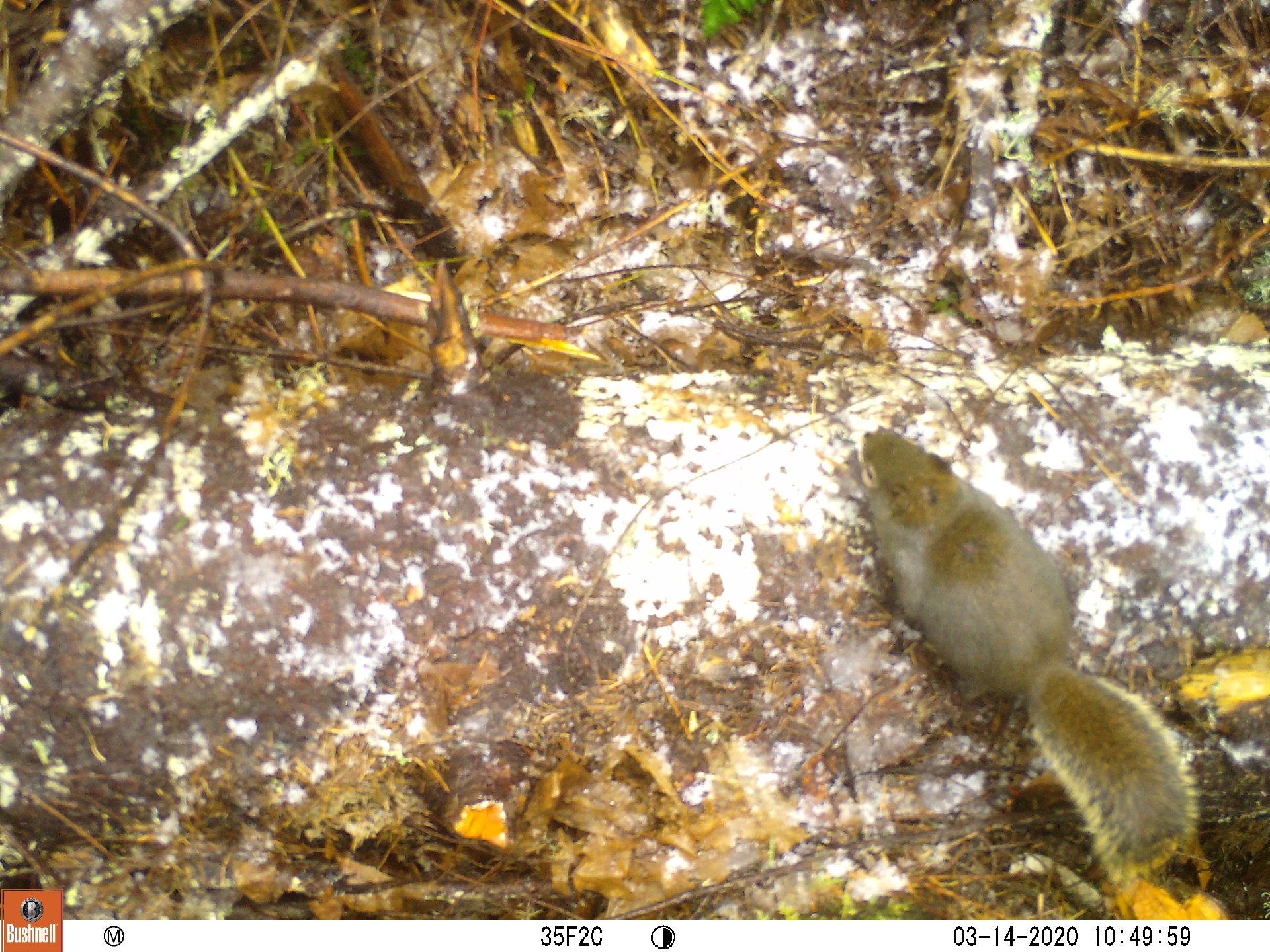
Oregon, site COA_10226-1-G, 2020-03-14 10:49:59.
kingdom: Animalia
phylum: Chordata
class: Mammalia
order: Rodentia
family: Sciuridae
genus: Tamiasciurus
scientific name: Tamiasciurus douglasii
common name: douglas squirrel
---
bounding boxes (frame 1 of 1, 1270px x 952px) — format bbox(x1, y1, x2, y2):
douglas squirrel: bbox(855, 418, 1200, 875)